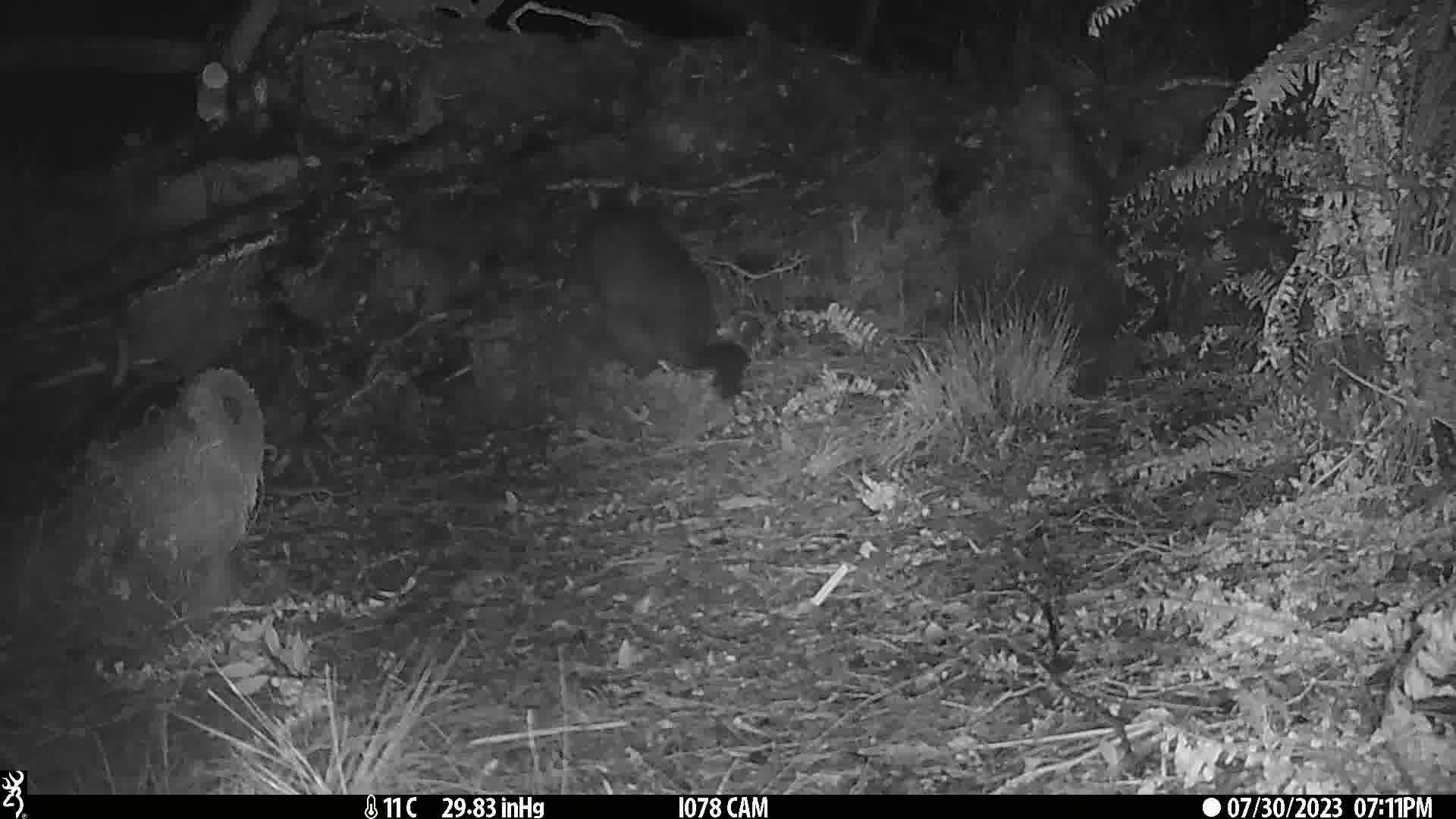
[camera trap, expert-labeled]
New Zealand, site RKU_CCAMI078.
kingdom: Animalia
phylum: Chordata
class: Mammalia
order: Diprotodontia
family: Phalangeridae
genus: Trichosurus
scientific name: Trichosurus vulpecula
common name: common brushtail possum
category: possum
Possum (common brushtail possum) (Trichosurus vulpecula).